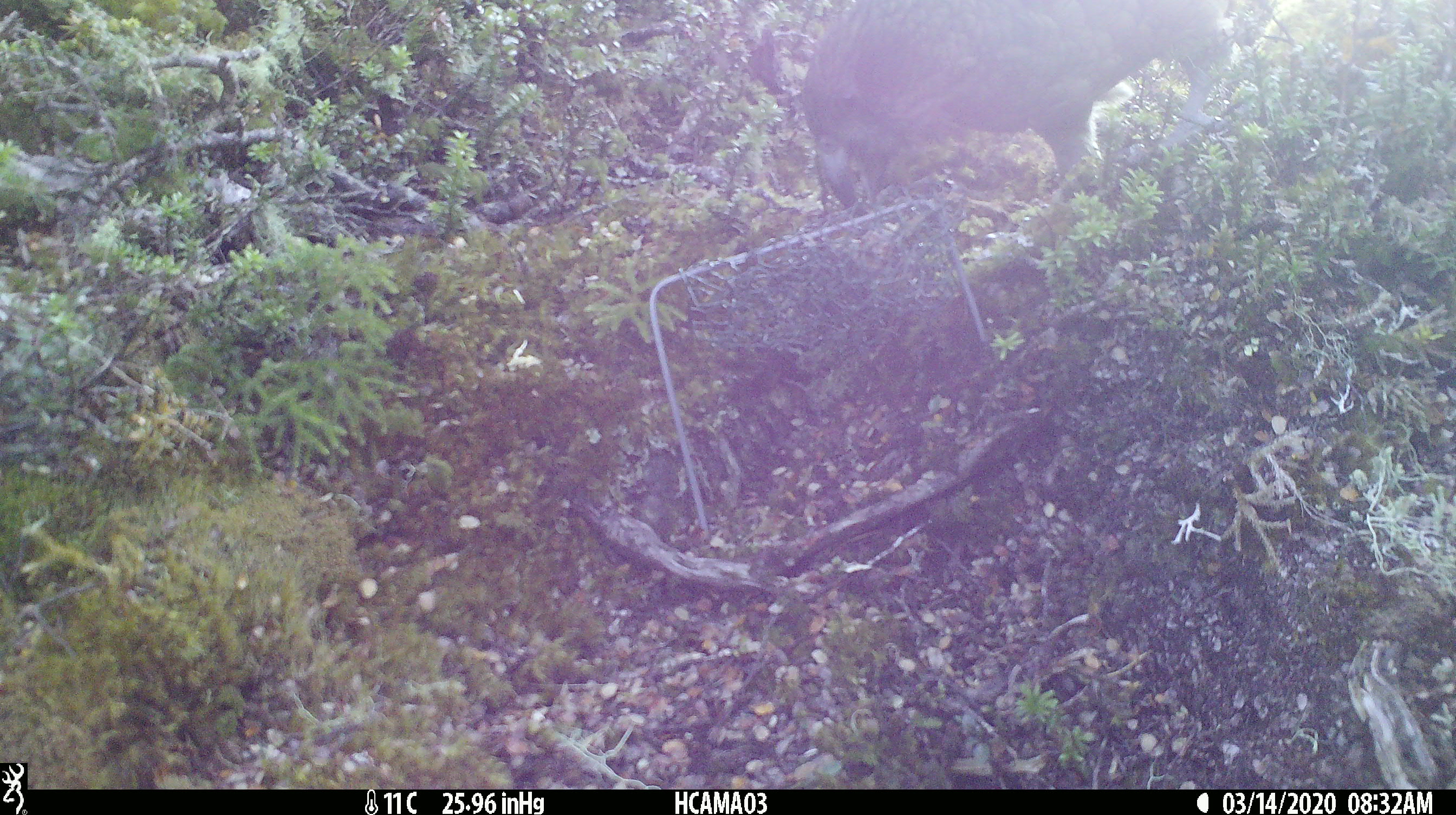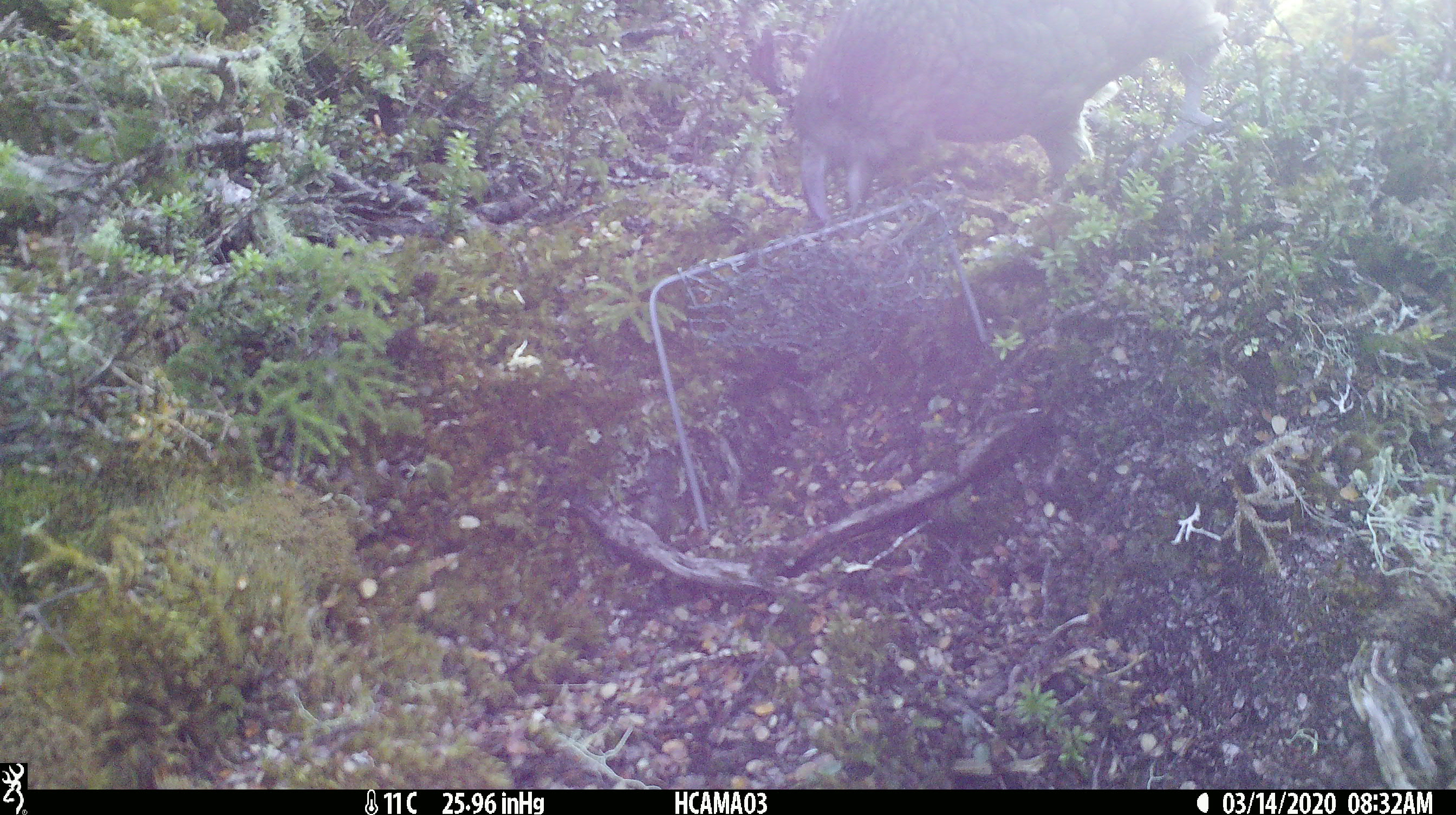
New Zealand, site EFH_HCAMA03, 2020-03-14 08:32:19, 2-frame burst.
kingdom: Animalia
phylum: Chordata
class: Aves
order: Psittaciformes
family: Strigopidae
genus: Nestor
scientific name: Nestor notabilis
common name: kea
Kea (Nestor notabilis).